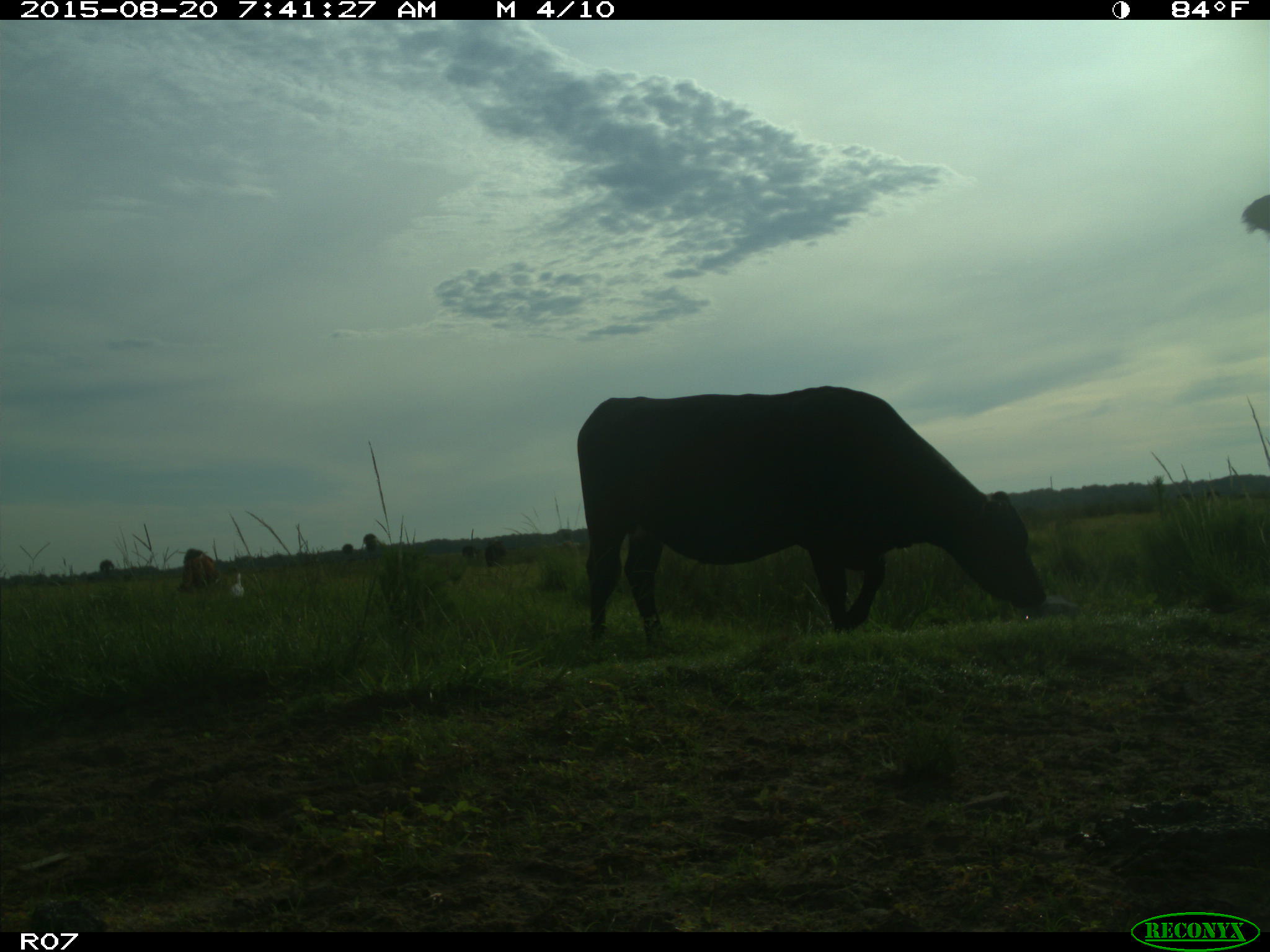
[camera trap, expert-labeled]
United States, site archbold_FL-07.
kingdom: Animalia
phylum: Chordata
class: Mammalia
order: Artiodactyla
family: Bovidae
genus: Bos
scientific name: Bos taurus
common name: domestic cow